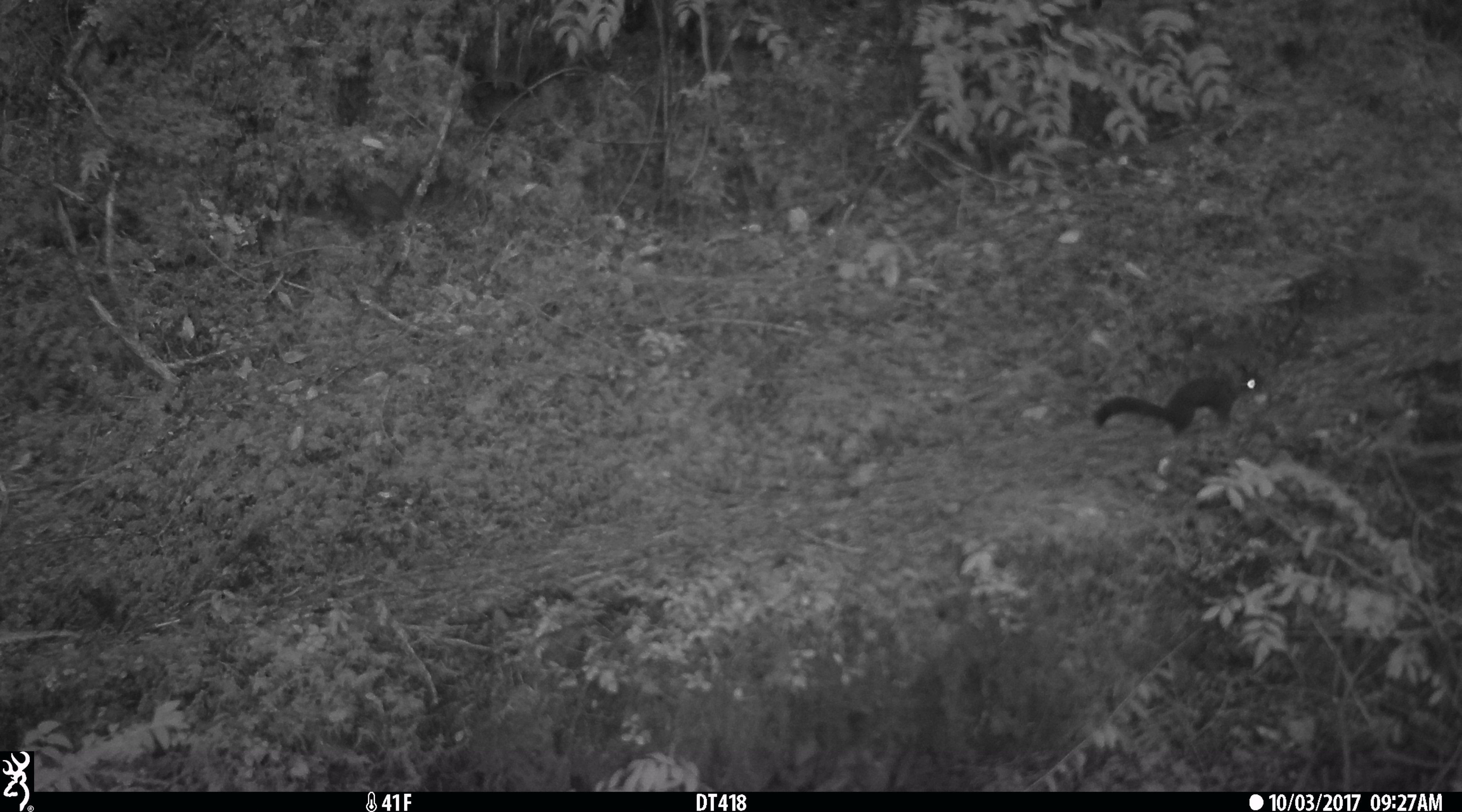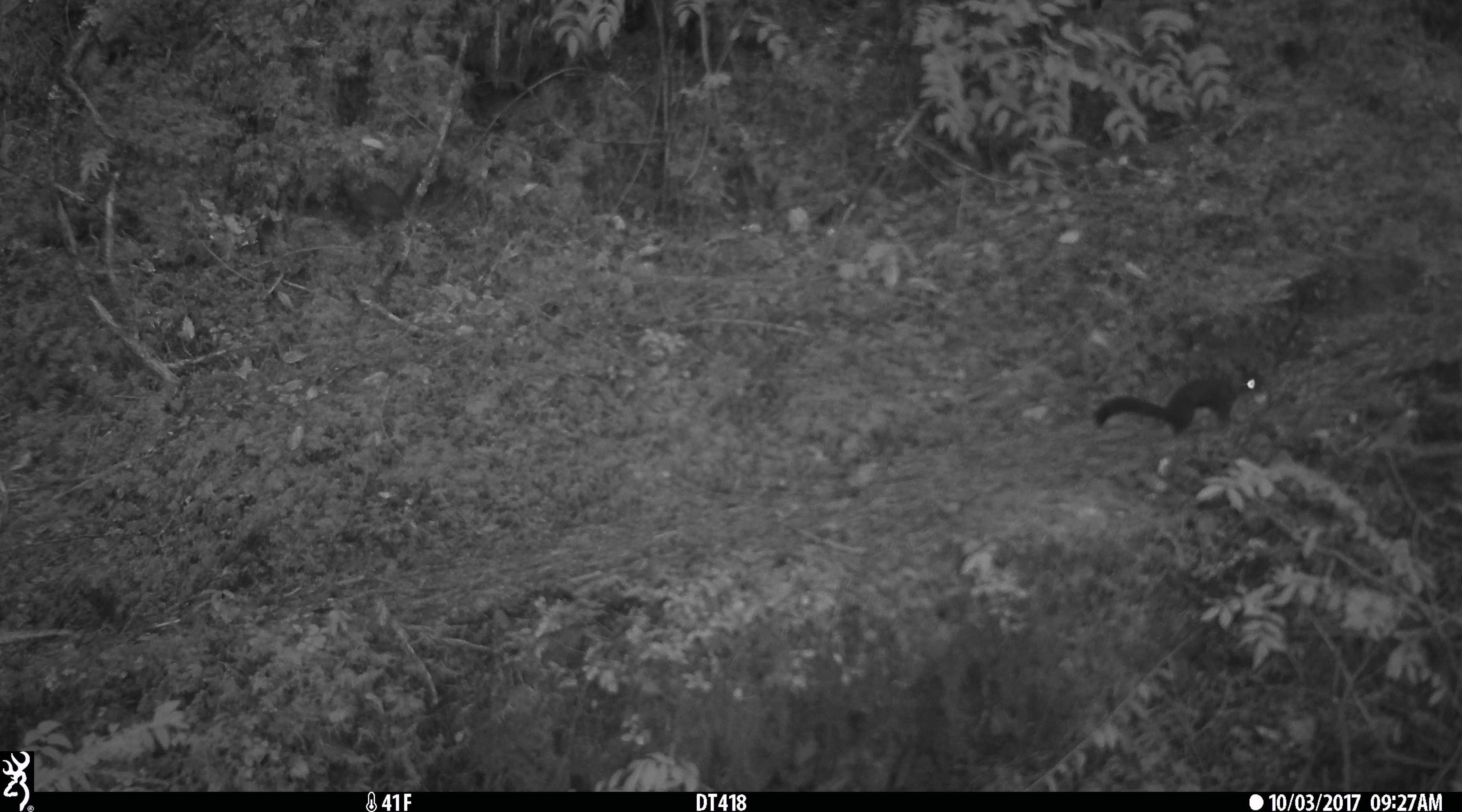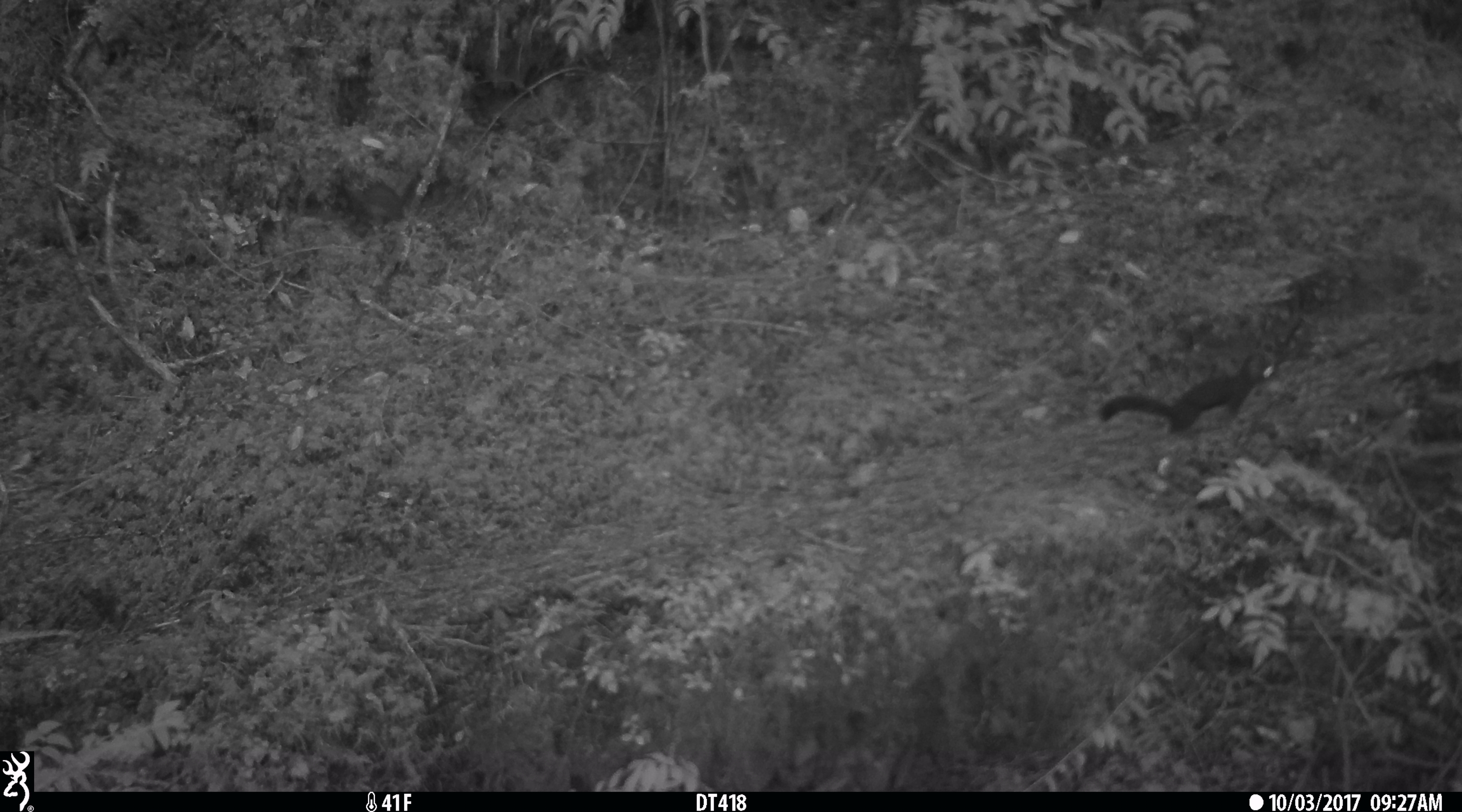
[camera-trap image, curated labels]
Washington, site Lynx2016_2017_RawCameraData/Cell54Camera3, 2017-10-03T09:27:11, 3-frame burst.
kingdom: Animalia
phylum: Chordata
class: Mammalia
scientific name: Mammalia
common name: small mammal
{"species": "small mammal (Mammalia)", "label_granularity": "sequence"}